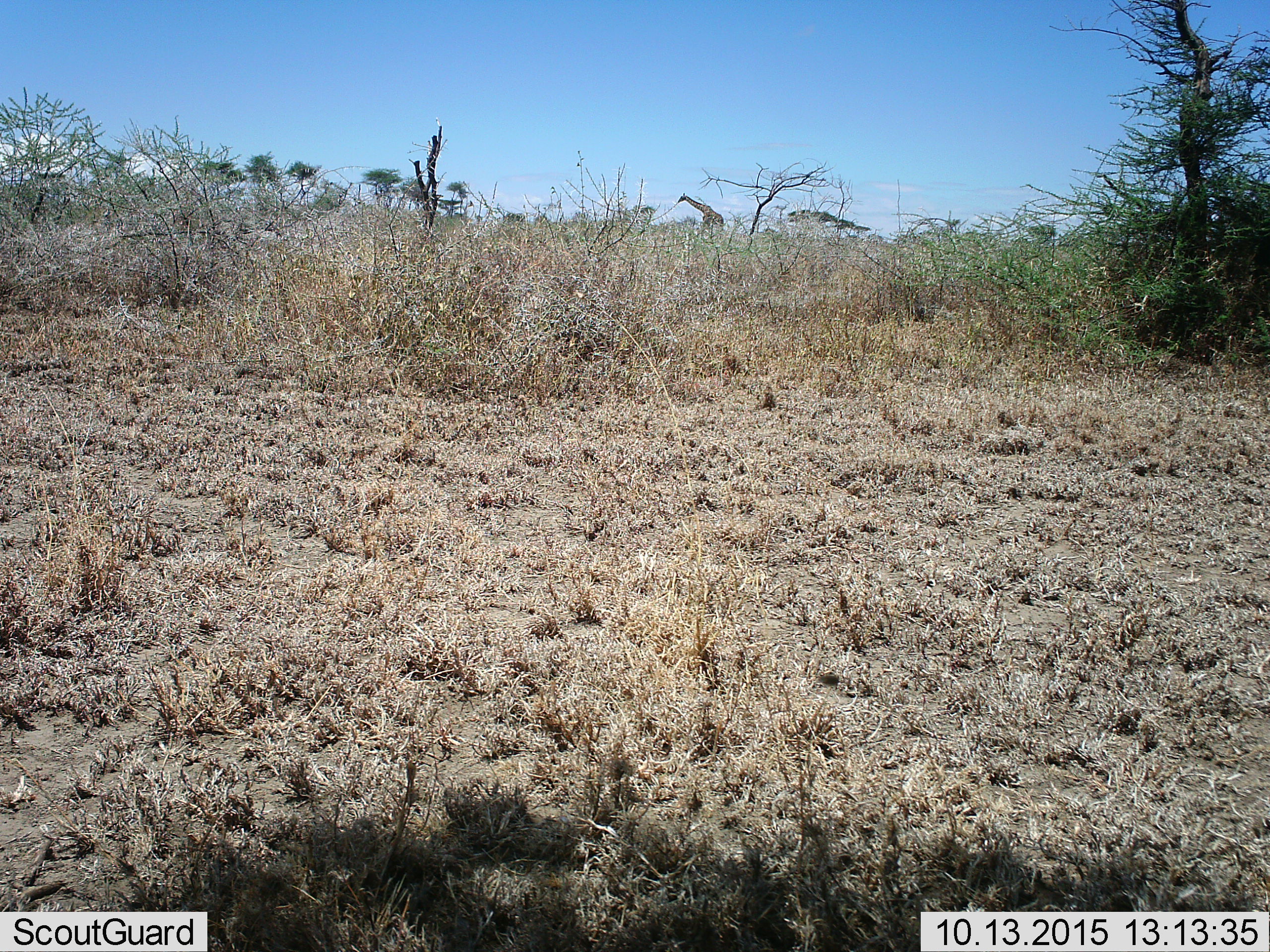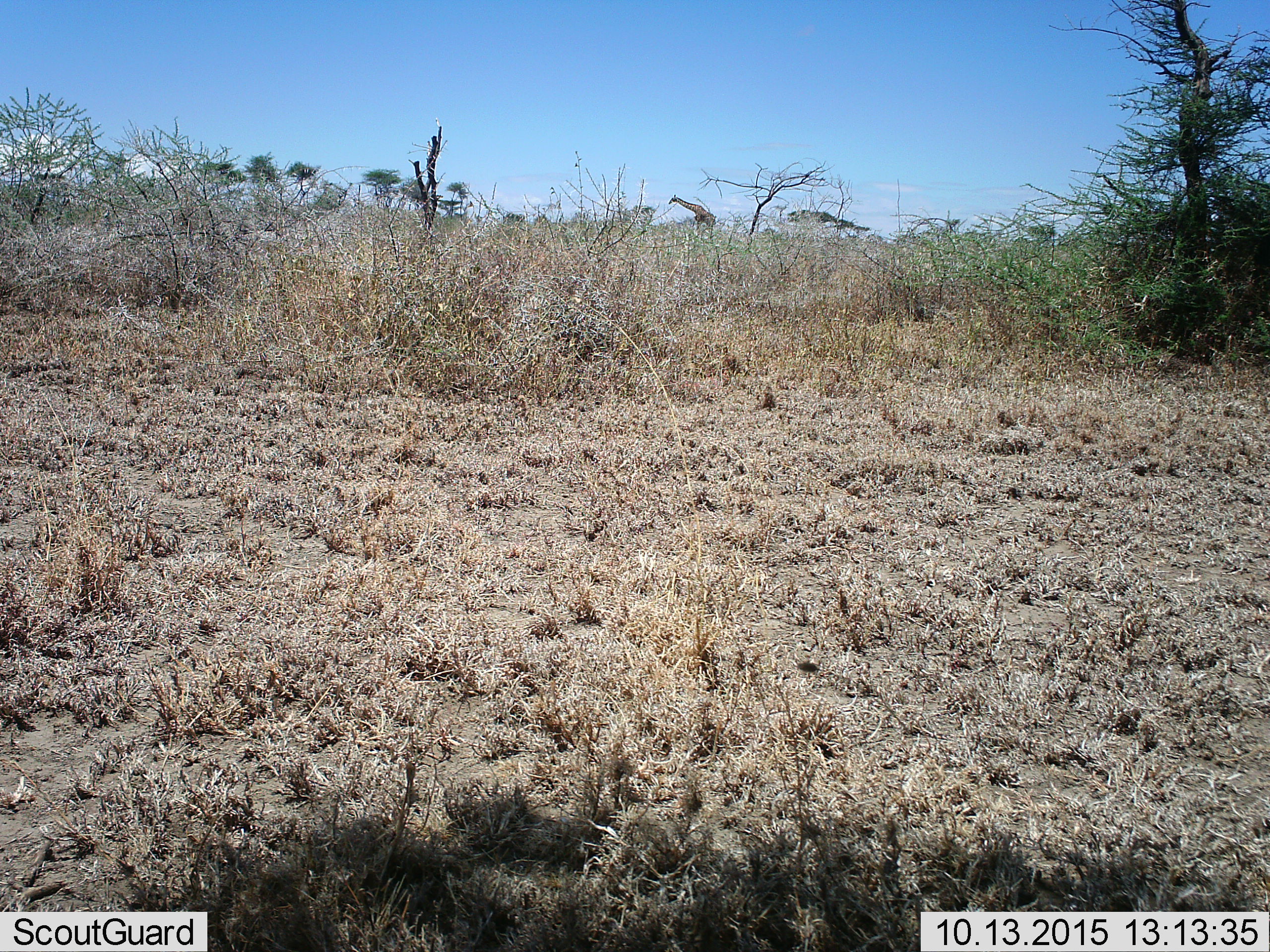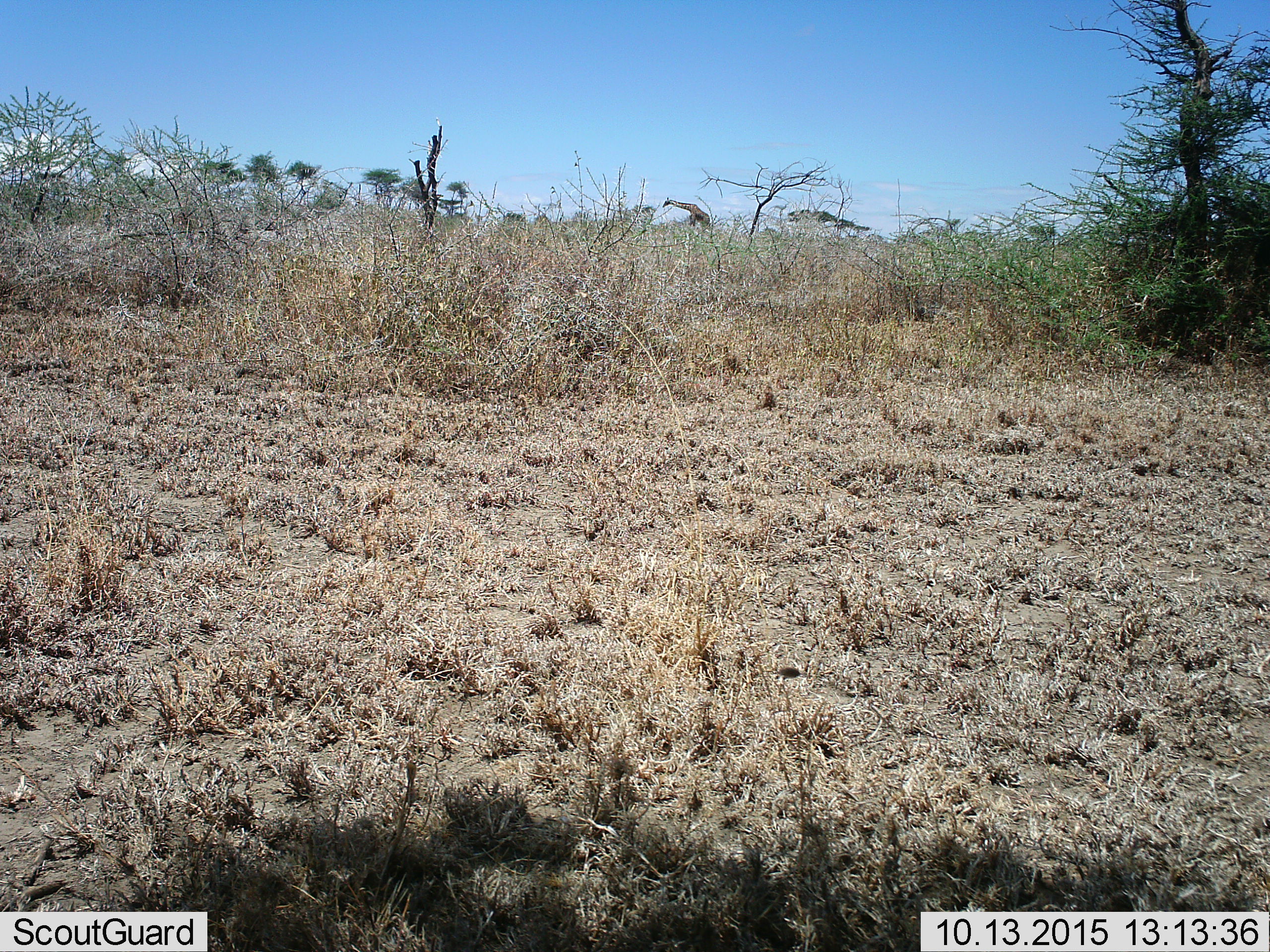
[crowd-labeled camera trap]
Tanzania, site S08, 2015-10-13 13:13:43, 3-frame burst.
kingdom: Animalia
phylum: Chordata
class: Mammalia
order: Artiodactyla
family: Giraffidae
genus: Giraffa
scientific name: Giraffa camelopardalis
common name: giraffe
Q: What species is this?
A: Giraffe (Giraffa camelopardalis).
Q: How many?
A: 1.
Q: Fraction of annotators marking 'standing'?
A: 17%.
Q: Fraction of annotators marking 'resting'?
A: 0%.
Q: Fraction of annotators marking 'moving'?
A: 83%.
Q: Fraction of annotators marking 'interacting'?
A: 0%.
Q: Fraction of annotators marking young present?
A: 0%.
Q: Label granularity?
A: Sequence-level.